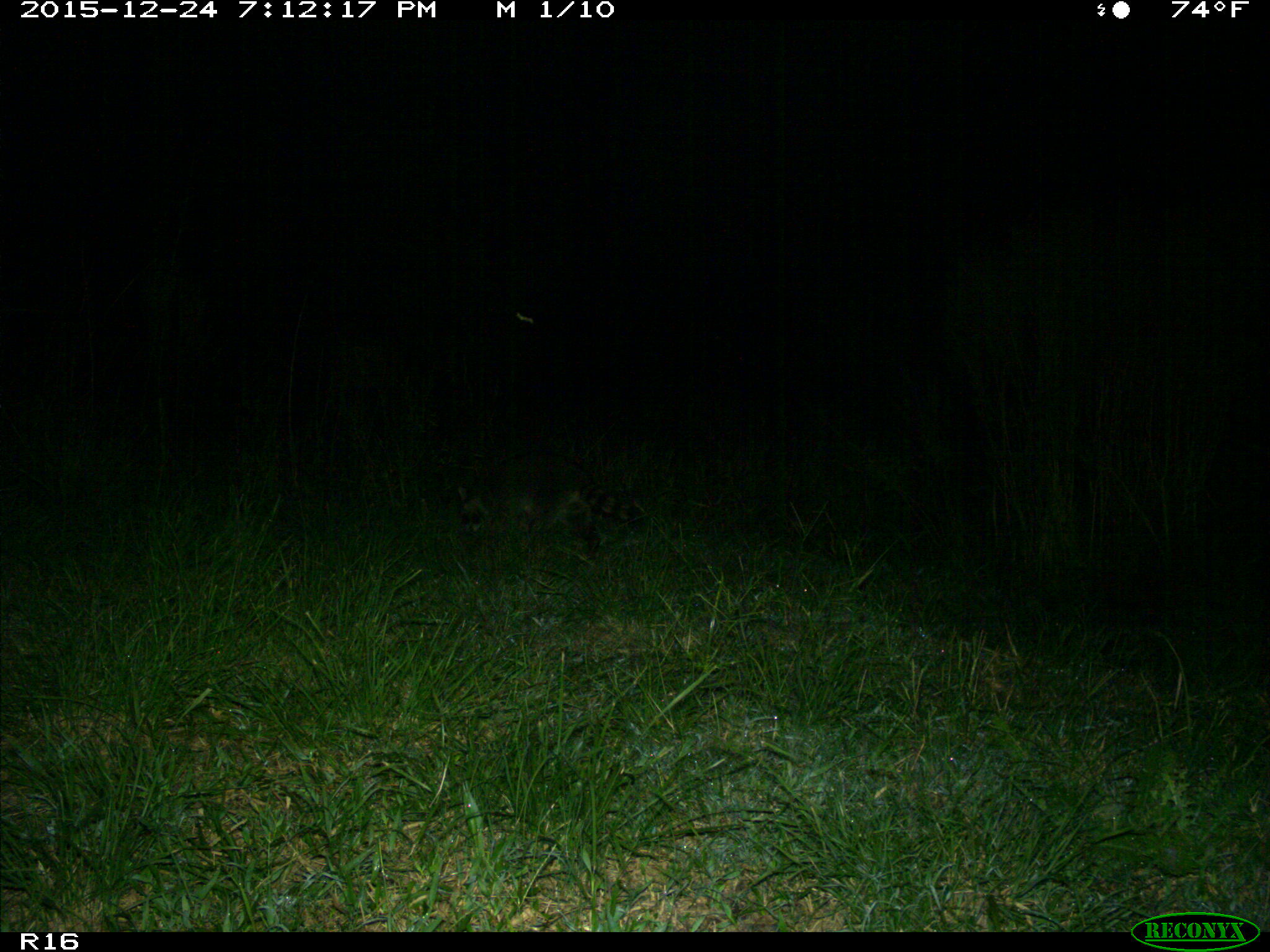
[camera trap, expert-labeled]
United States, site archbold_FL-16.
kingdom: Animalia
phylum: Chordata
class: Mammalia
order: Carnivora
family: Procyonidae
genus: Procyon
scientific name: Procyon lotor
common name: common raccoon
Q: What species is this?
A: Procyon lotor (common raccoon).